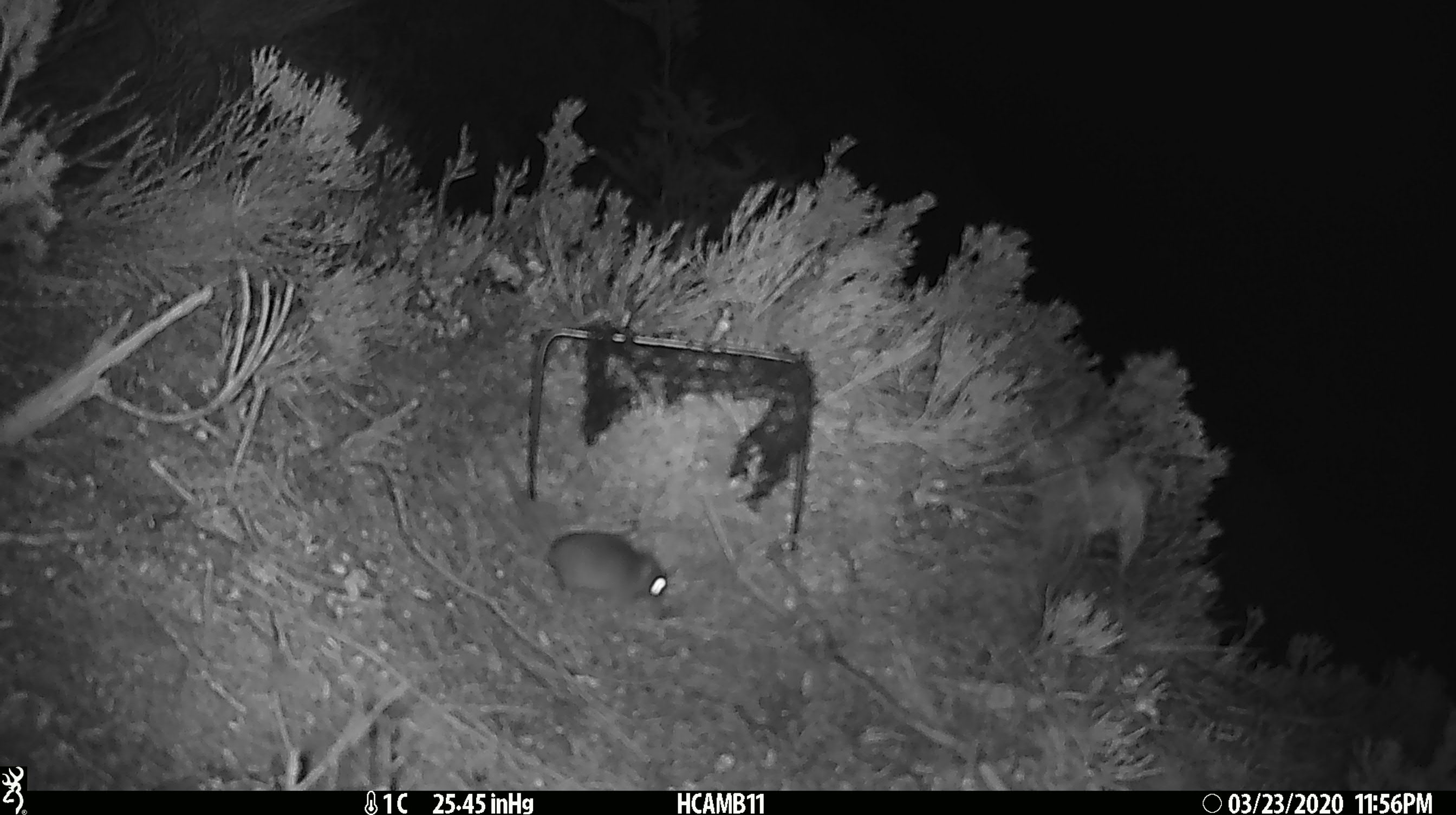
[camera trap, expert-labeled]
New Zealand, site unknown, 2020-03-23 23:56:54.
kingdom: Animalia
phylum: Chordata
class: Mammalia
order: Rodentia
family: Muridae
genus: Mus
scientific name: Mus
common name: mouse